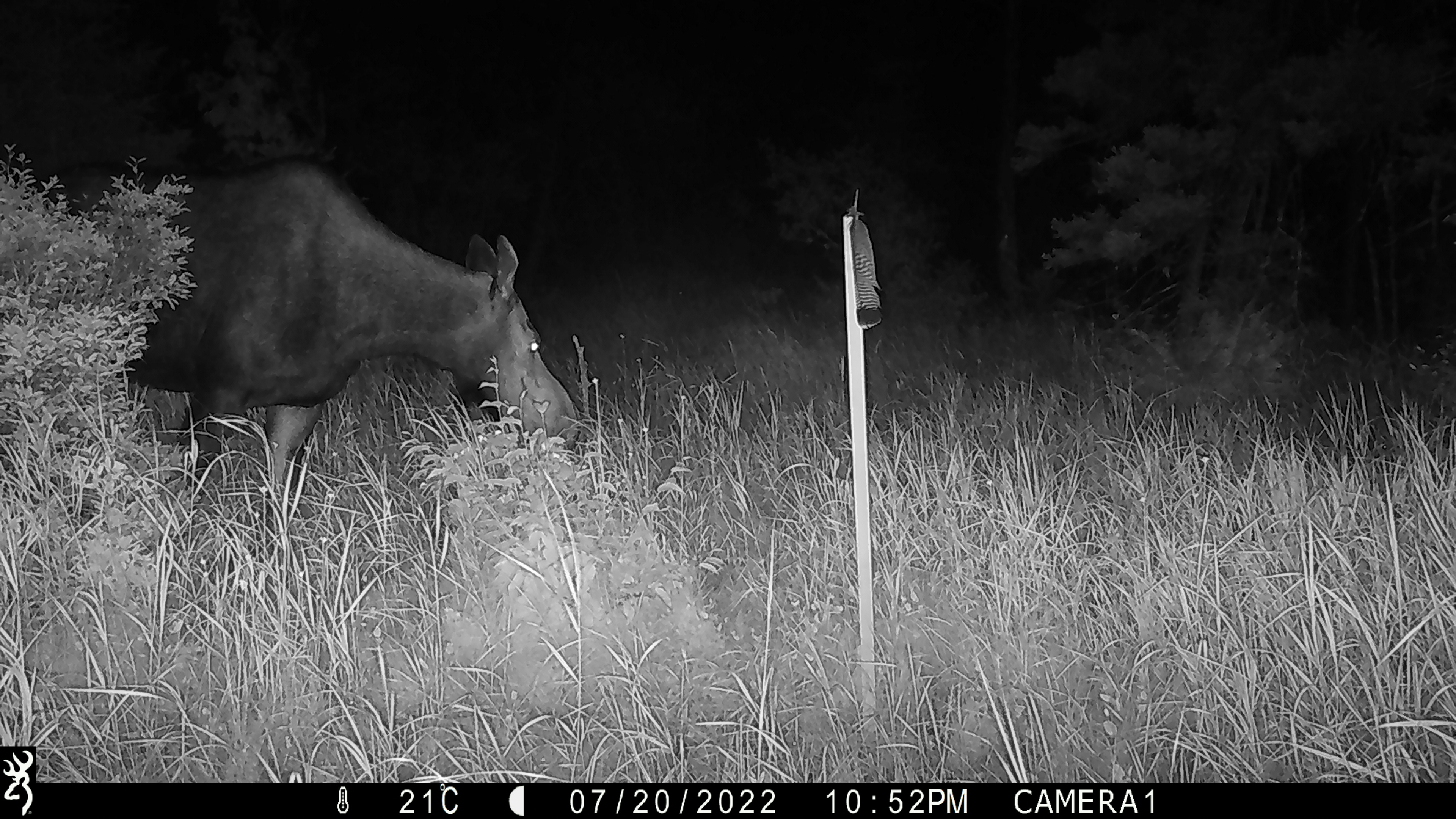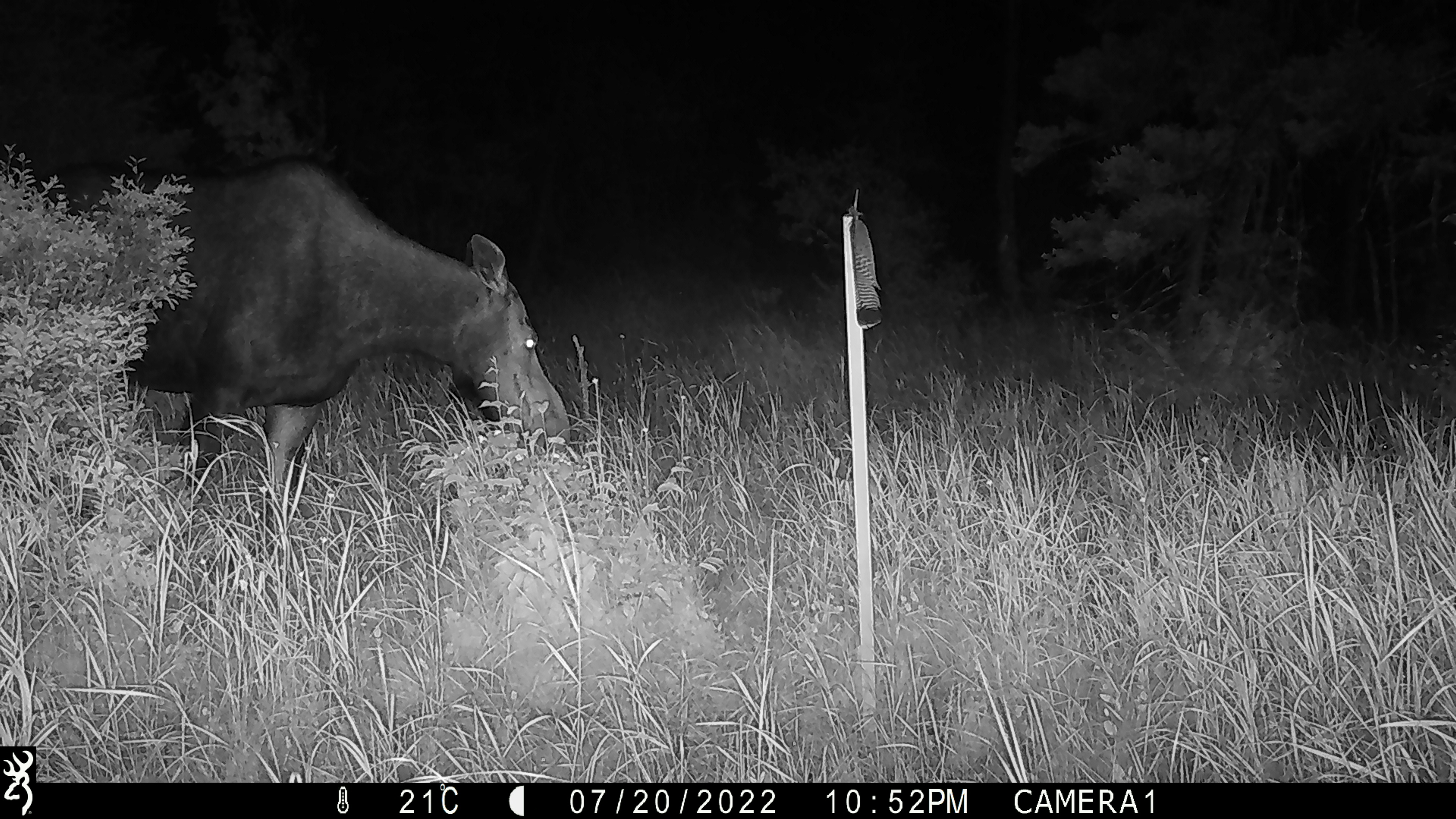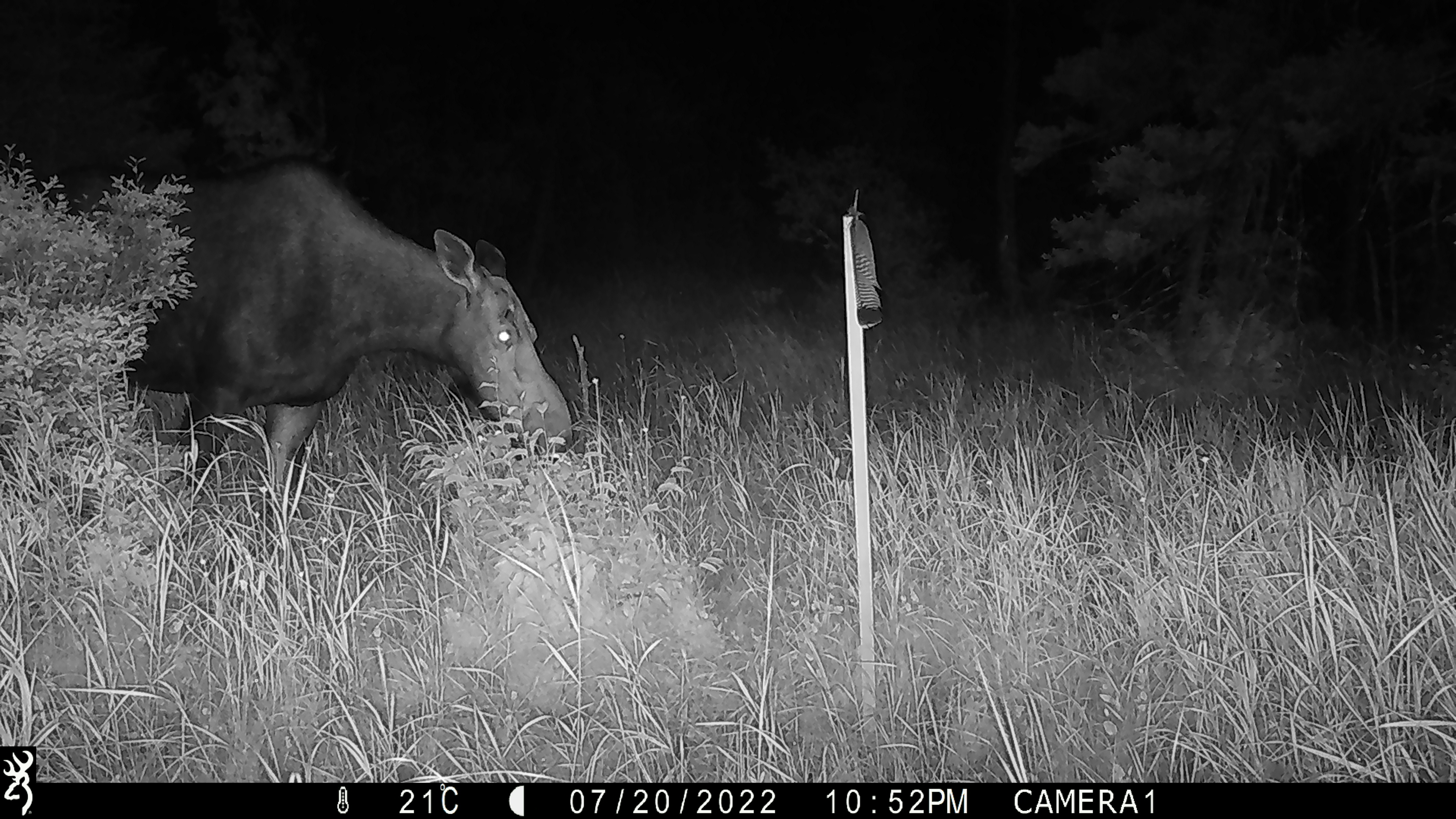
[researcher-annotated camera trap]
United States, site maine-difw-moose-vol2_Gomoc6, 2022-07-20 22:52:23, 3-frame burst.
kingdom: Animalia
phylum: Chordata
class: Mammalia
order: Artiodactyla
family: Cervidae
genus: Alces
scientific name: Alces alces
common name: moose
Moose (Alces alces).